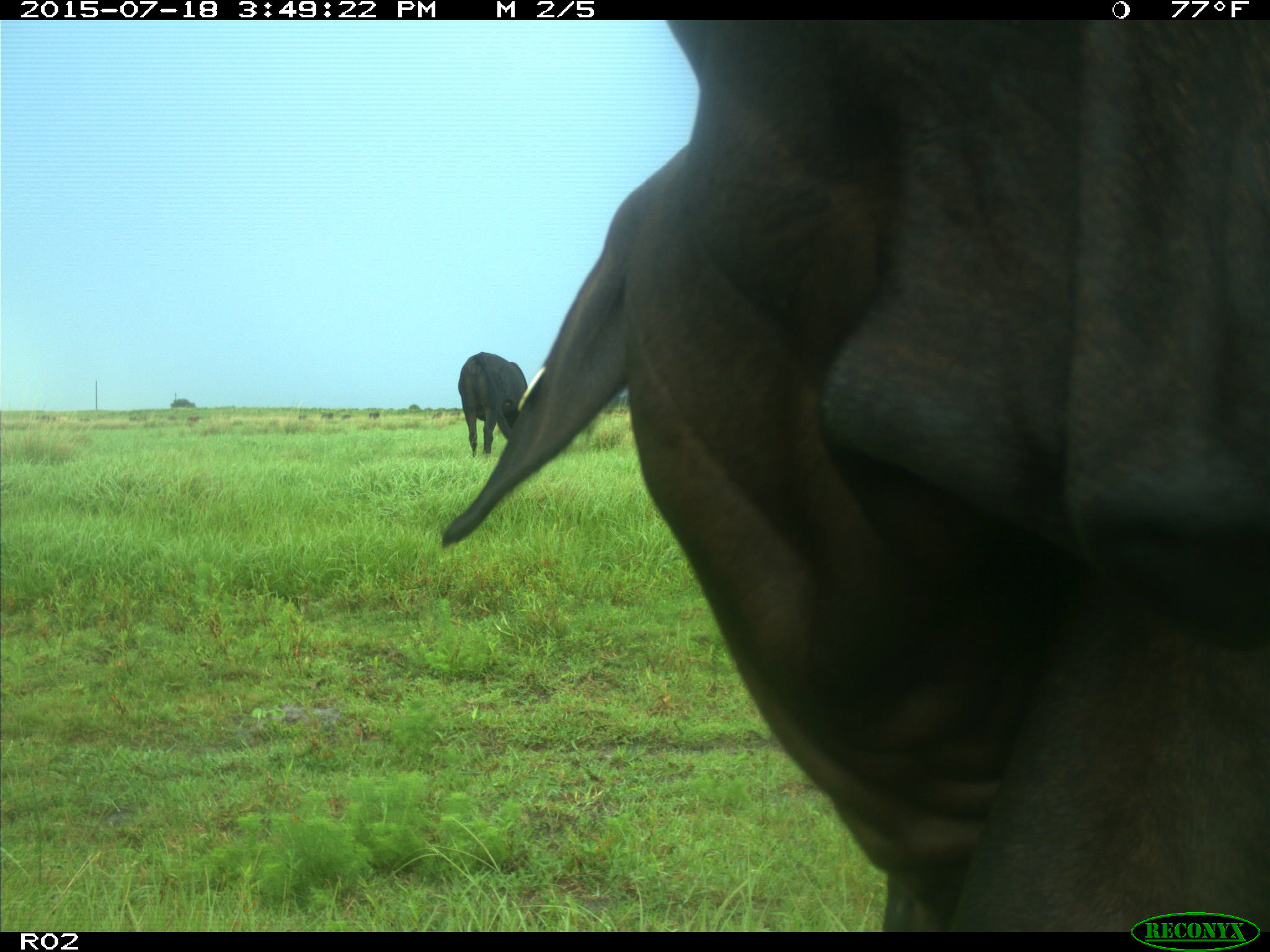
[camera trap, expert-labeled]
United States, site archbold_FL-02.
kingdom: Animalia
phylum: Chordata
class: Mammalia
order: Artiodactyla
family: Bovidae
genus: Bos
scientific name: Bos taurus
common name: domestic cow